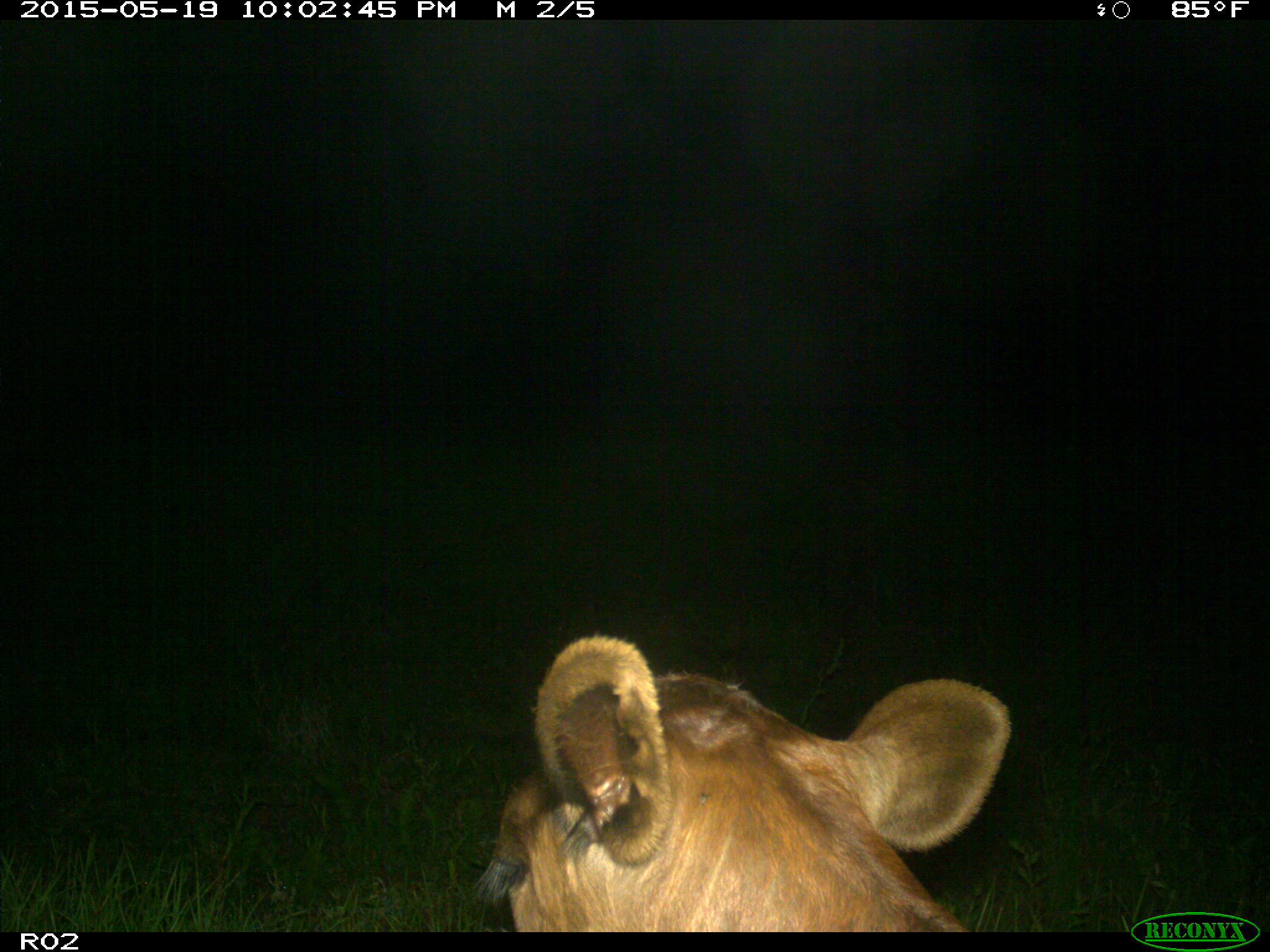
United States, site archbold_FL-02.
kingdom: Animalia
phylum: Chordata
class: Mammalia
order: Artiodactyla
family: Bovidae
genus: Bos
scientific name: Bos taurus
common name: domestic cow